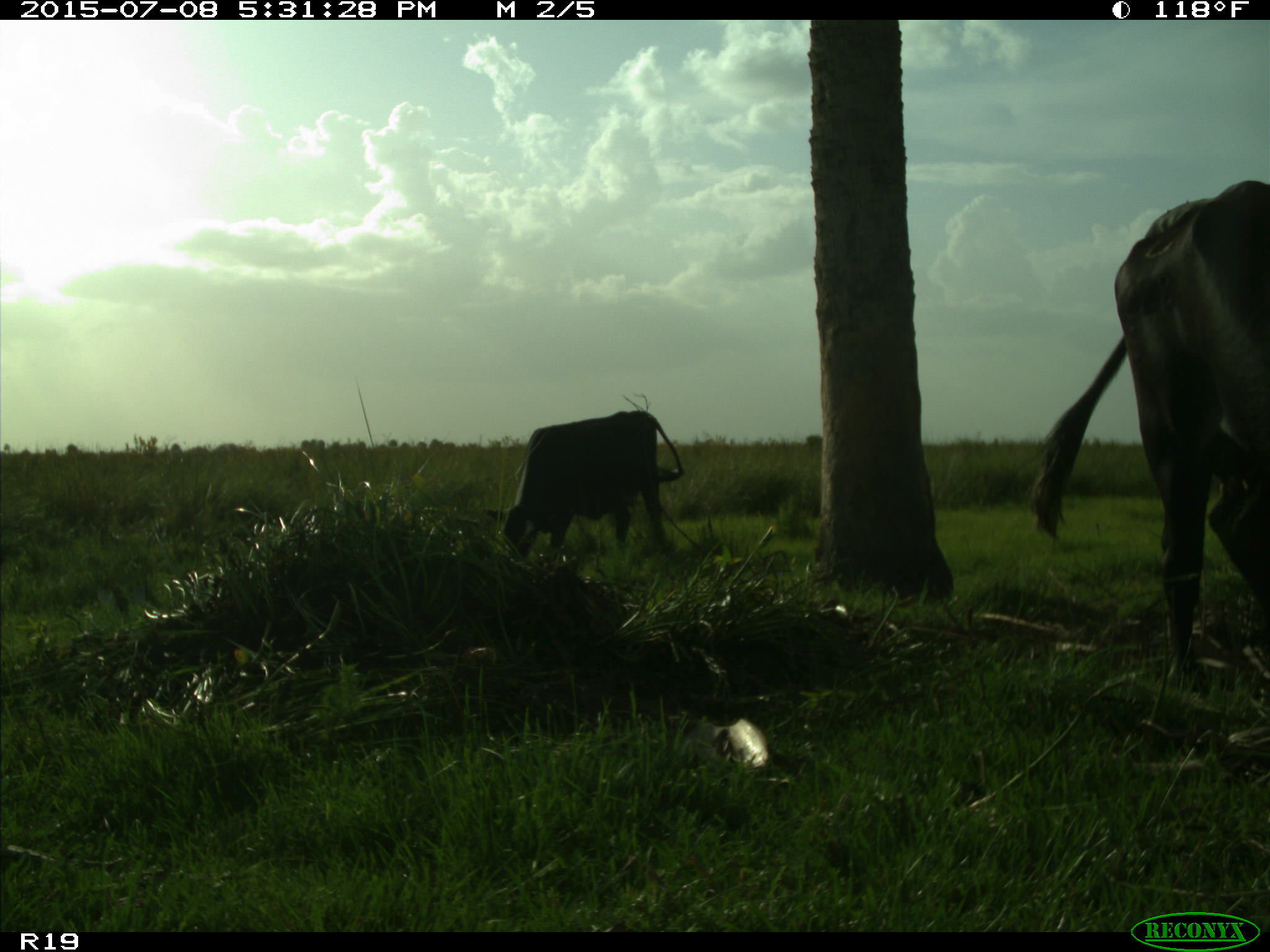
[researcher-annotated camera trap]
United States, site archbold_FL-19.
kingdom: Animalia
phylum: Chordata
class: Mammalia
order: Artiodactyla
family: Bovidae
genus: Bos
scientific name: Bos taurus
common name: domestic cow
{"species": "Bos taurus (domestic cow)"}